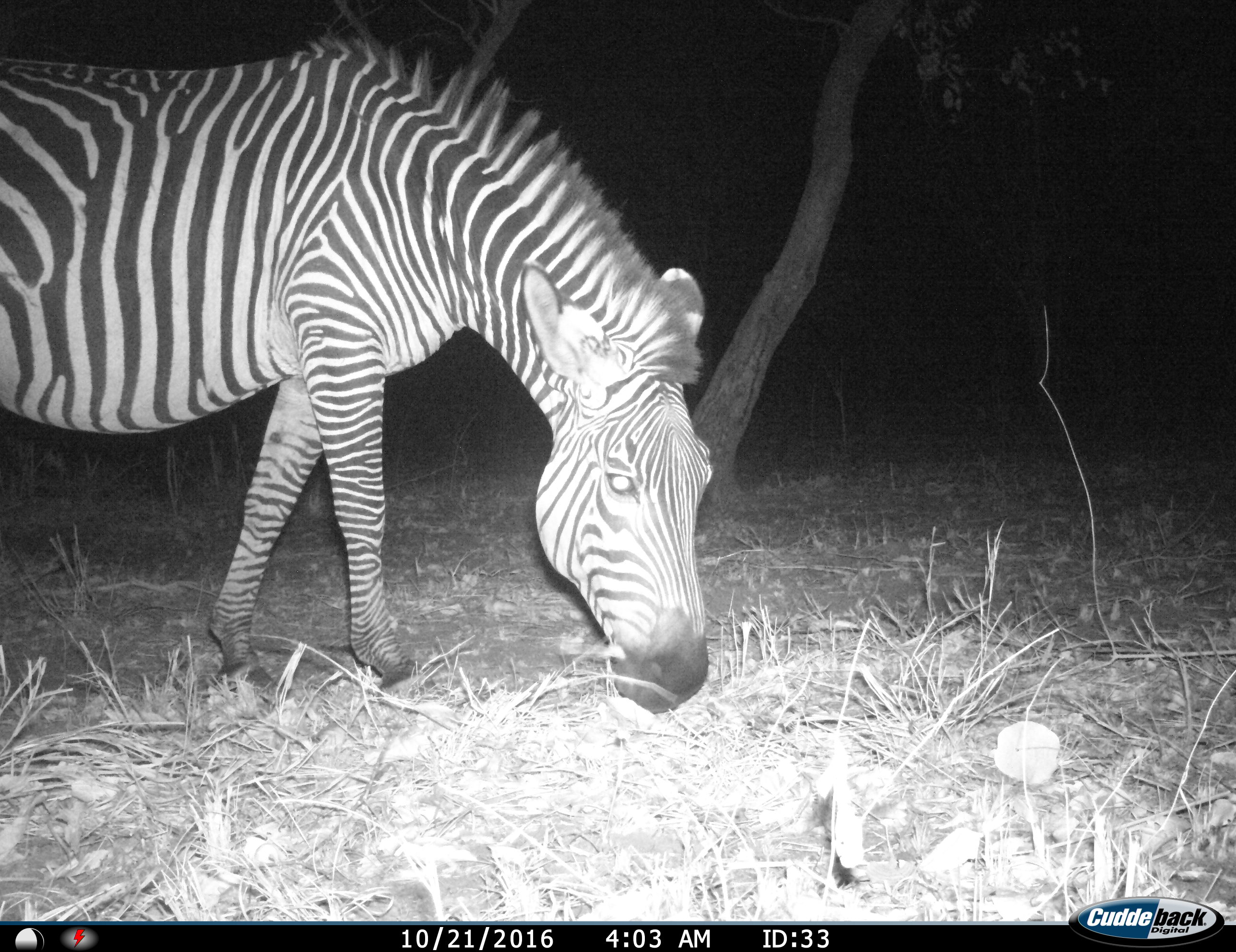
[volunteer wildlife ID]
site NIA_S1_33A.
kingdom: Animalia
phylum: Chordata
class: Mammalia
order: Perissodactyla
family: Equidae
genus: Equus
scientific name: Equus quagga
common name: plains zebra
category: zebraplains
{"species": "zebraplains (plains zebra) (Equus quagga)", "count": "1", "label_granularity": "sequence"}